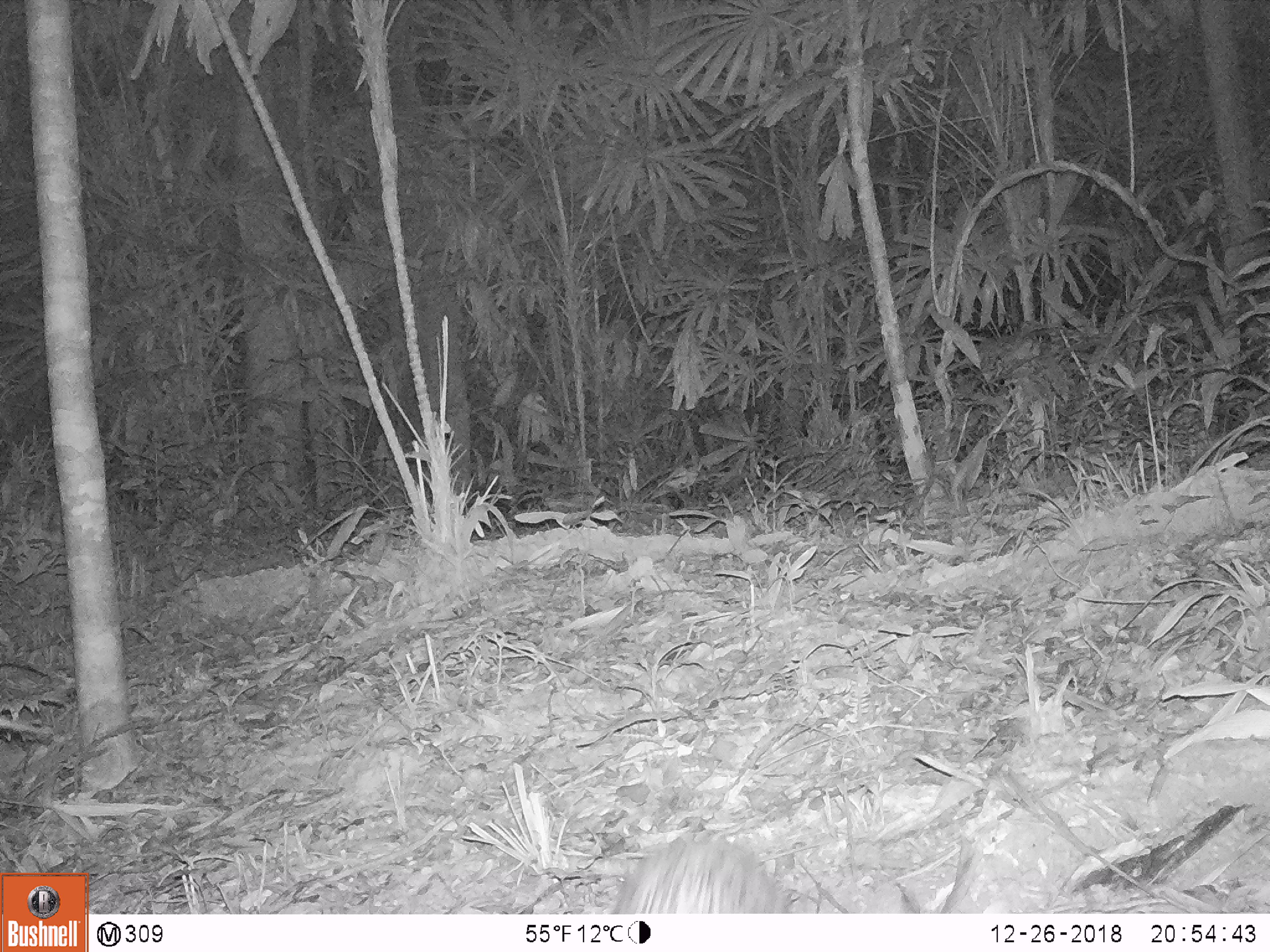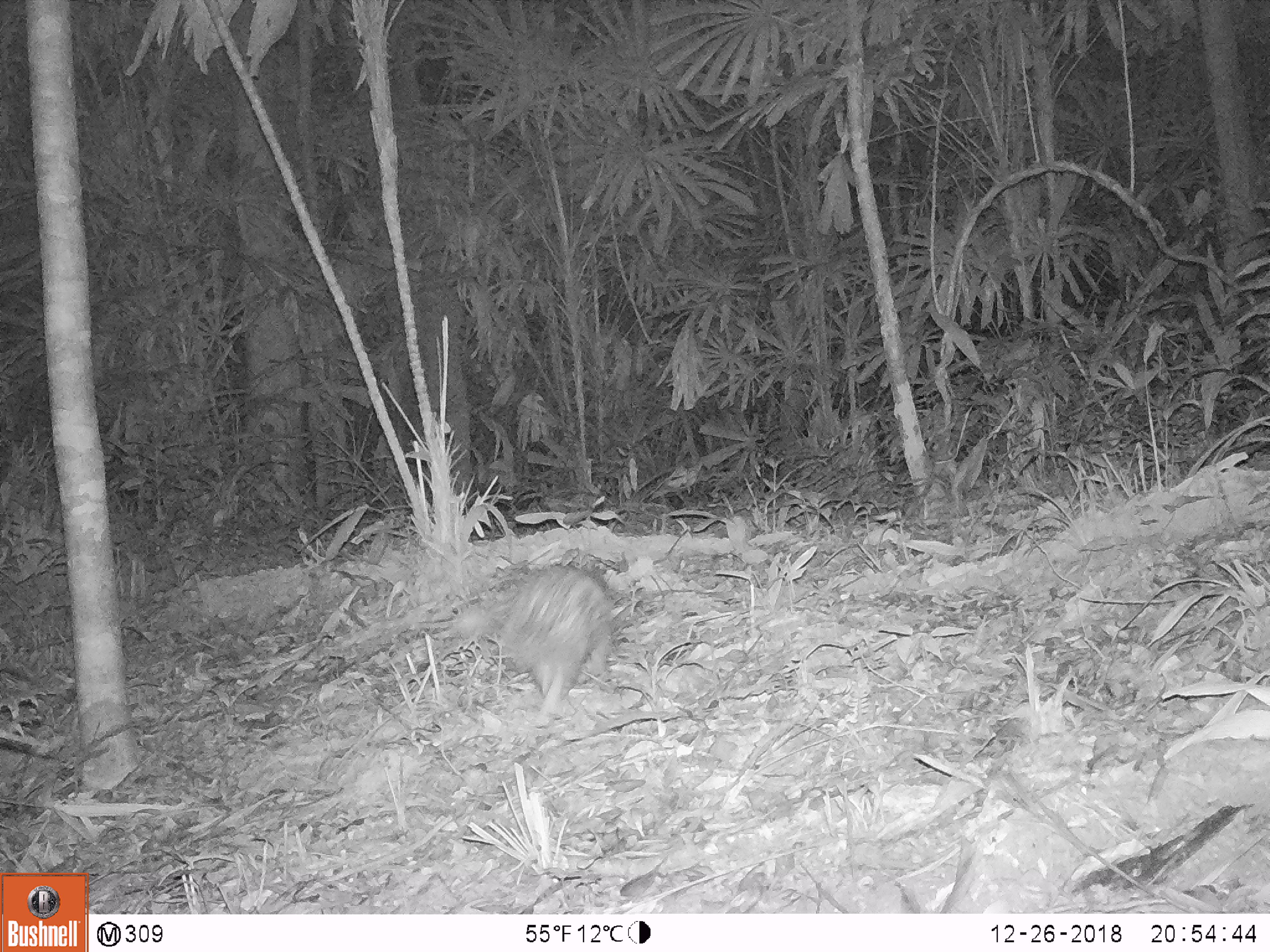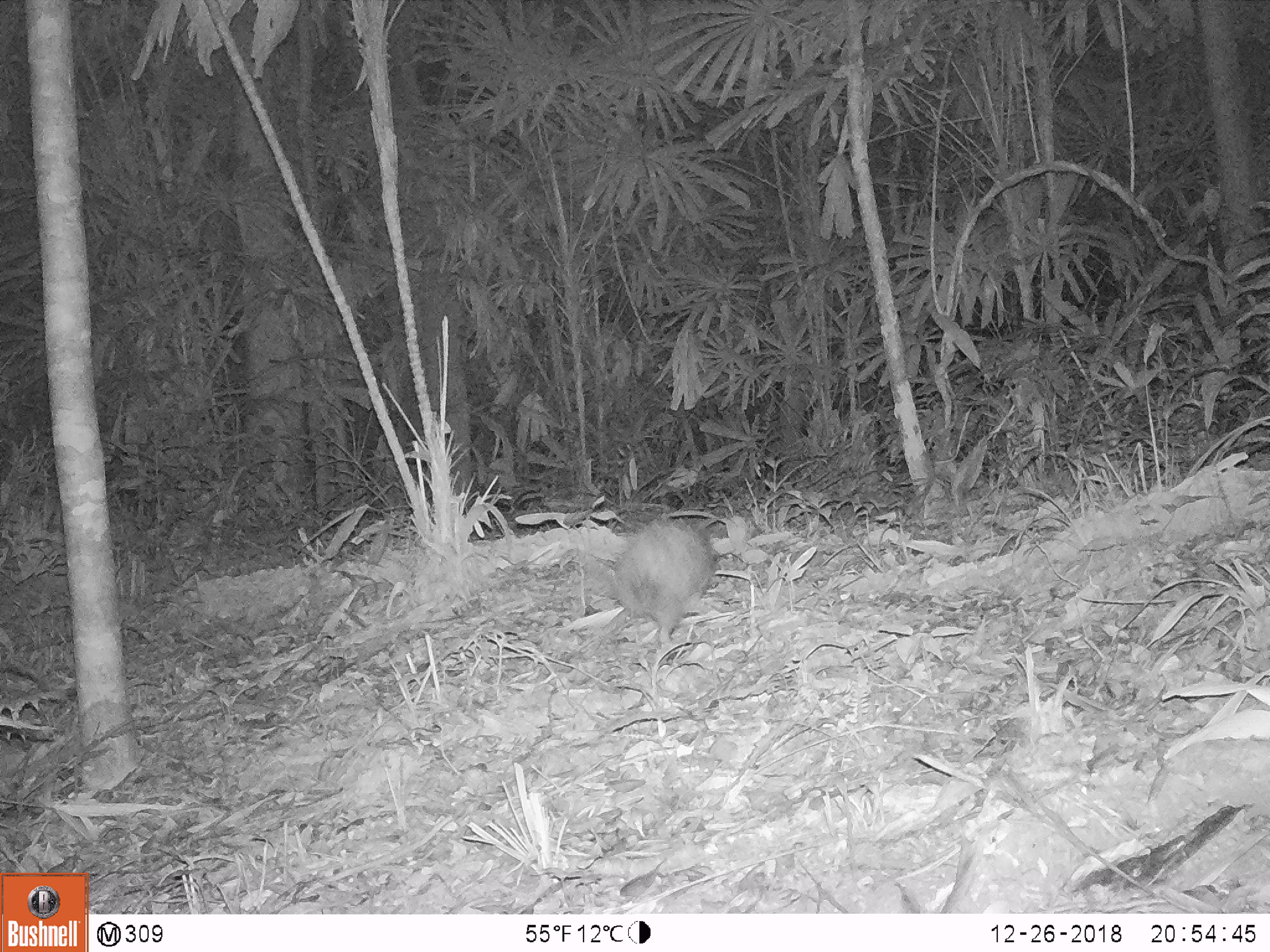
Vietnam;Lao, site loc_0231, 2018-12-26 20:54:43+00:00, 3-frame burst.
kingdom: Animalia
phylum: Chordata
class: Mammalia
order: Rodentia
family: Hystricidae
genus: Atherurus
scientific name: Atherurus macrourus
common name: asiatic brush-tailed porcupine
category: asiatic brush tailed porcupine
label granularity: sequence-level